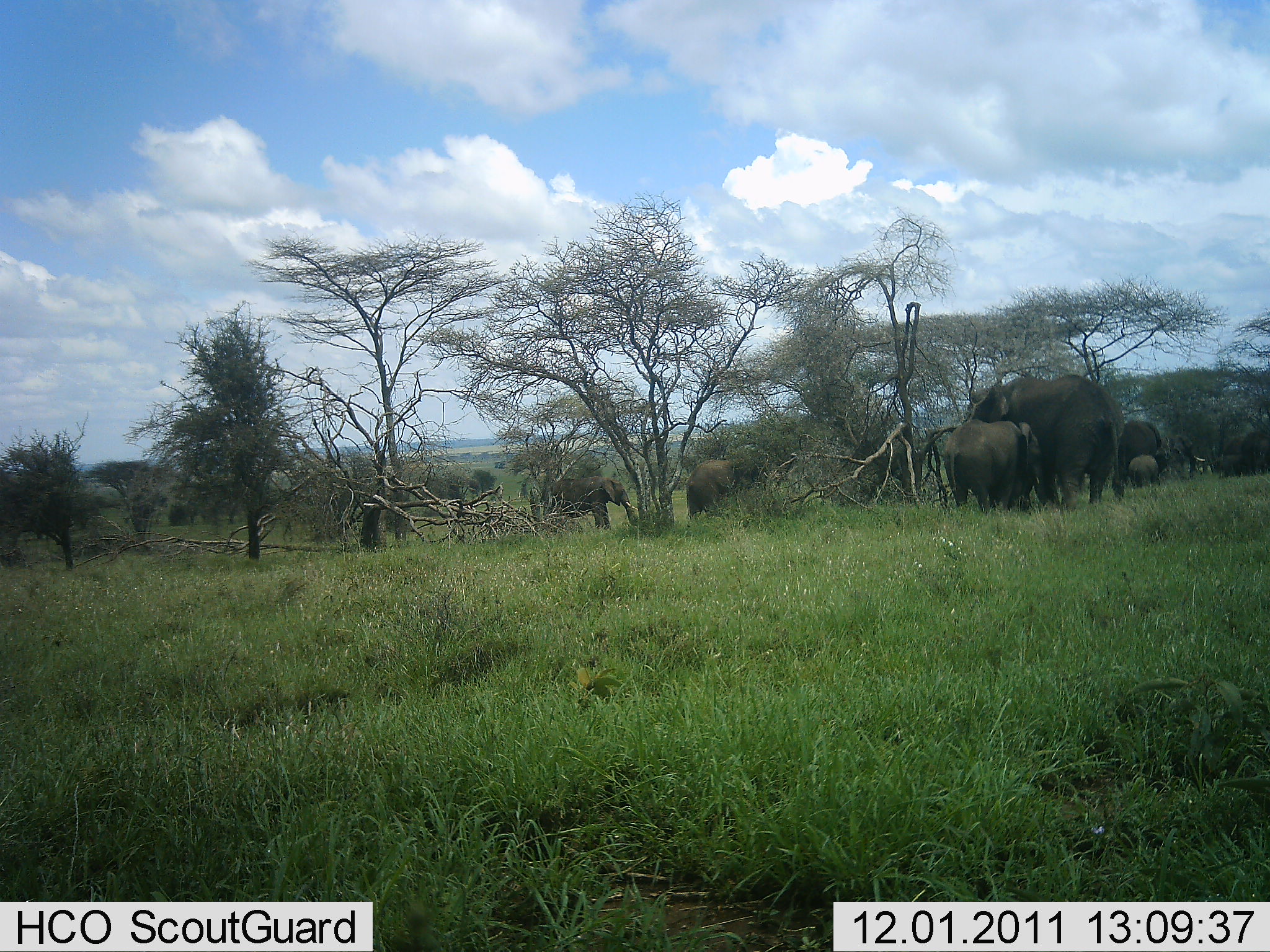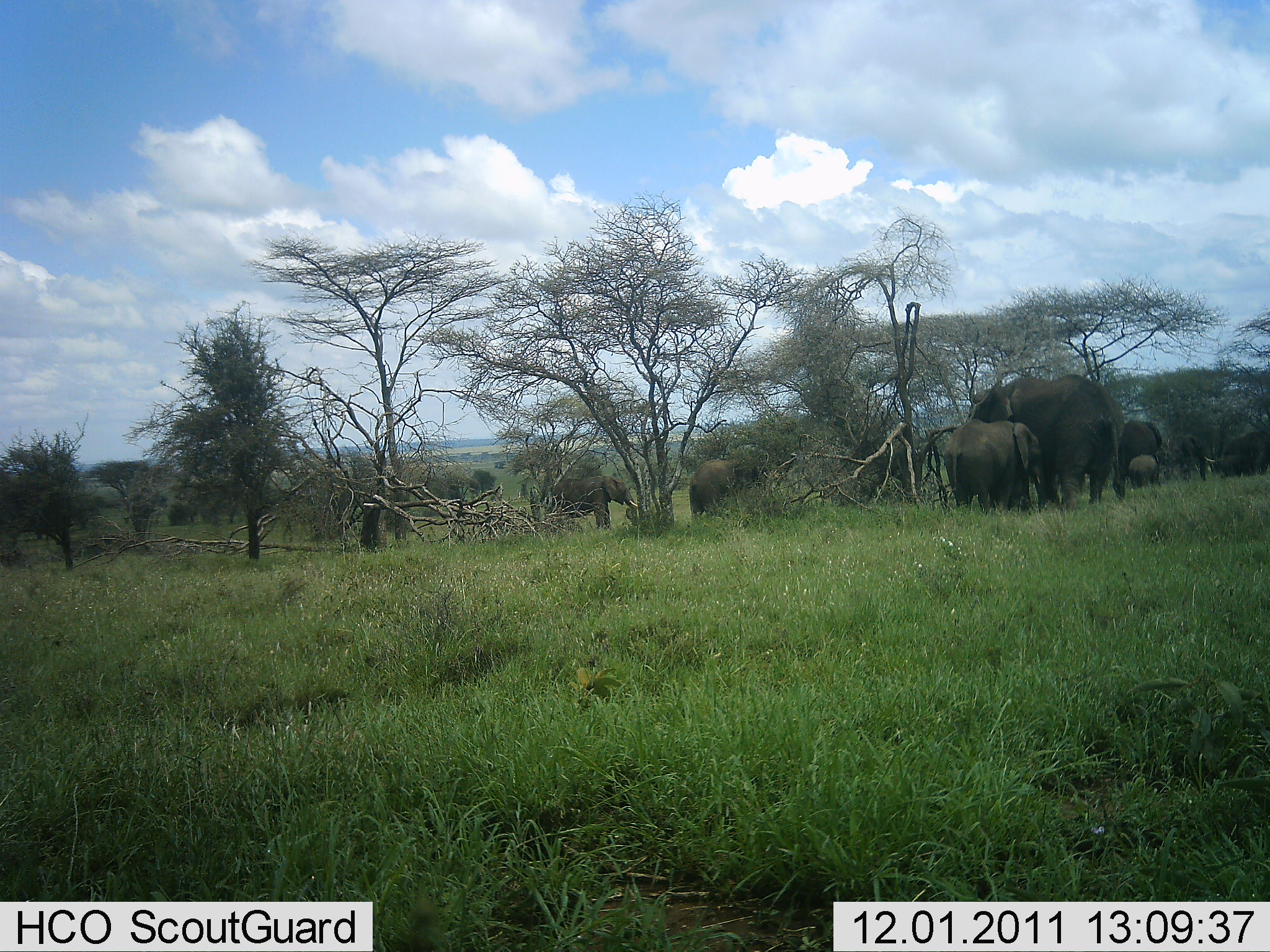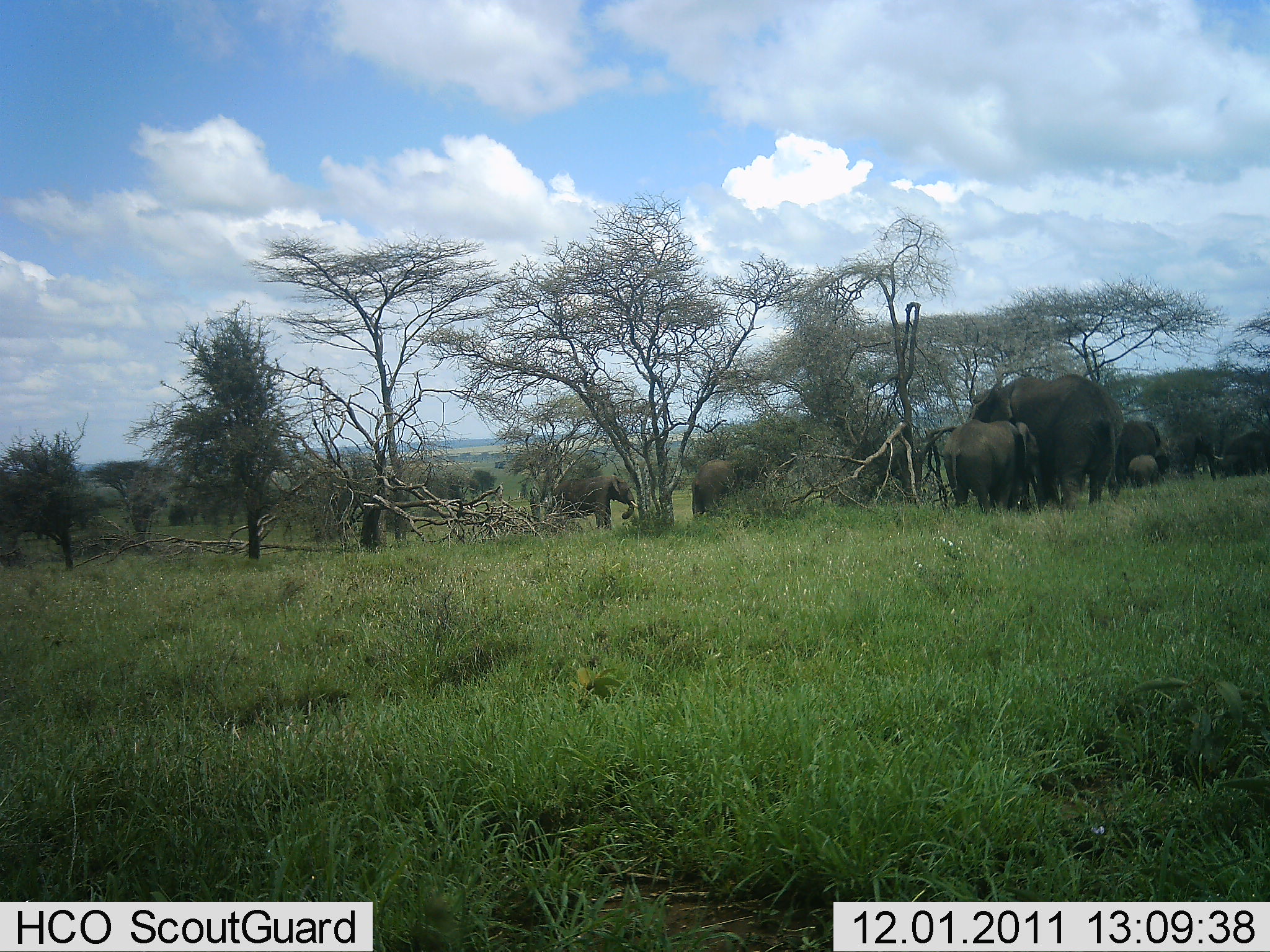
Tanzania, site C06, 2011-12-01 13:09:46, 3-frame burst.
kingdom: Animalia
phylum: Chordata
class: Mammalia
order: Proboscidea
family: Elephantidae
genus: Loxodonta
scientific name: Loxodonta africana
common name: african bush elephant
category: elephant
Elephant (african bush elephant) (Loxodonta africana), count 8. Behavior (volunteer vote fractions): standing 82%, resting 9%, moving 9%, interacting 18%. Young present (vote fraction): 73%. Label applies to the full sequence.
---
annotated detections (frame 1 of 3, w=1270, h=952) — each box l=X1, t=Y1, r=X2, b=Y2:
animal: l=970, t=374, r=1125, b=510; l=942, t=419, r=1050, b=515; l=686, t=457, r=761, b=527; l=551, t=476, r=638, b=531; l=1121, t=419, r=1162, b=485; l=1222, t=431, r=1270, b=477; l=1161, t=433, r=1205, b=479; l=1127, t=454, r=1167, b=489; l=1218, t=455, r=1252, b=479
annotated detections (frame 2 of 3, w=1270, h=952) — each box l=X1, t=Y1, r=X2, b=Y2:
animal: l=969, t=374, r=1124, b=512; l=943, t=419, r=1046, b=515; l=686, t=457, r=763, b=527; l=548, t=476, r=639, b=531; l=1120, t=420, r=1162, b=485; l=1162, t=433, r=1215, b=482; l=1222, t=431, r=1270, b=475; l=1127, t=454, r=1160, b=489; l=1218, t=454, r=1251, b=479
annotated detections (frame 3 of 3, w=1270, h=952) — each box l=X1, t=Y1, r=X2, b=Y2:
animal: l=971, t=374, r=1126, b=511; l=941, t=419, r=1039, b=515; l=551, t=475, r=639, b=532; l=691, t=459, r=763, b=521; l=1162, t=431, r=1224, b=482; l=1120, t=420, r=1162, b=485; l=1222, t=431, r=1270, b=475; l=1127, t=454, r=1160, b=489; l=1220, t=455, r=1251, b=479